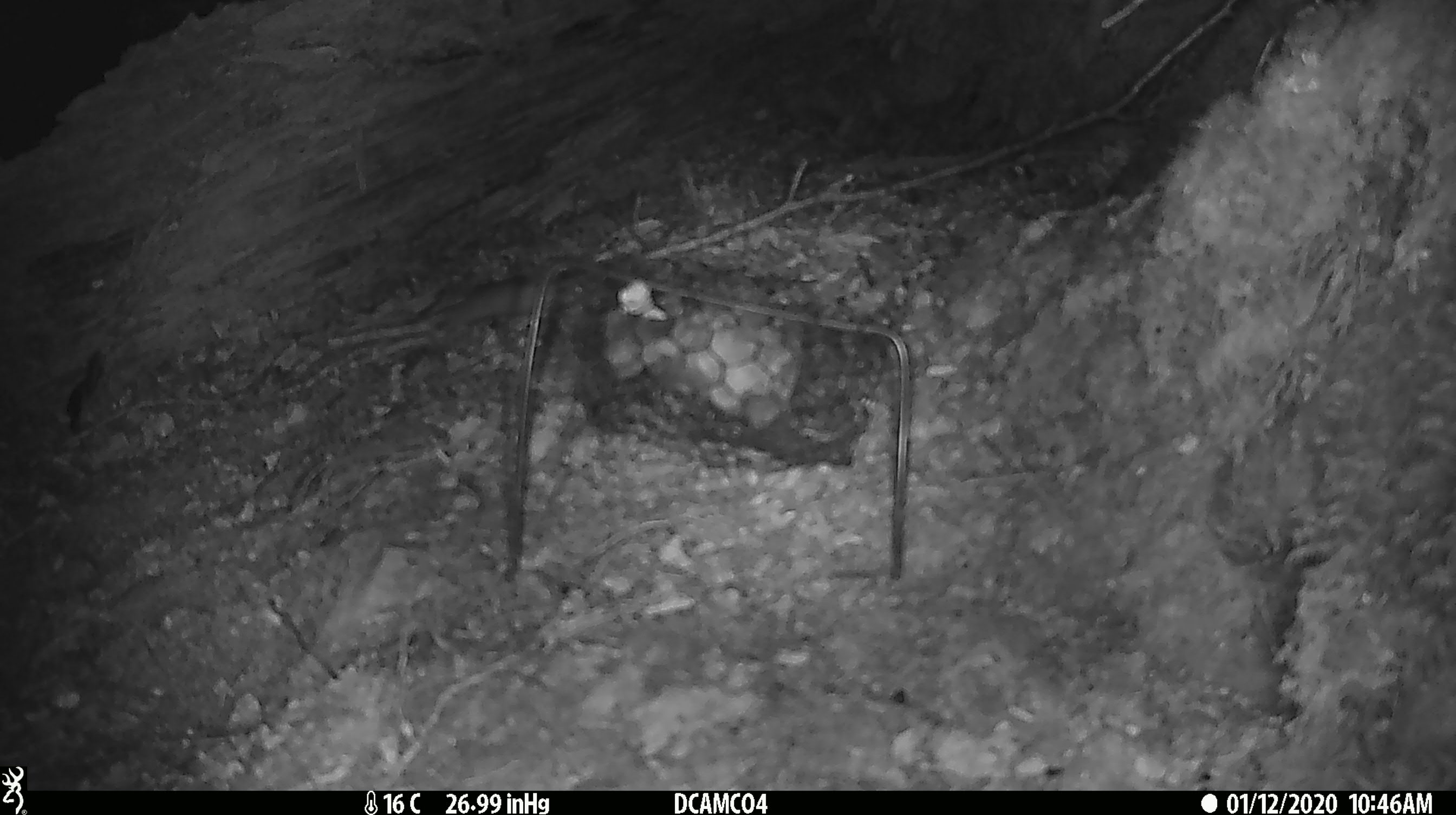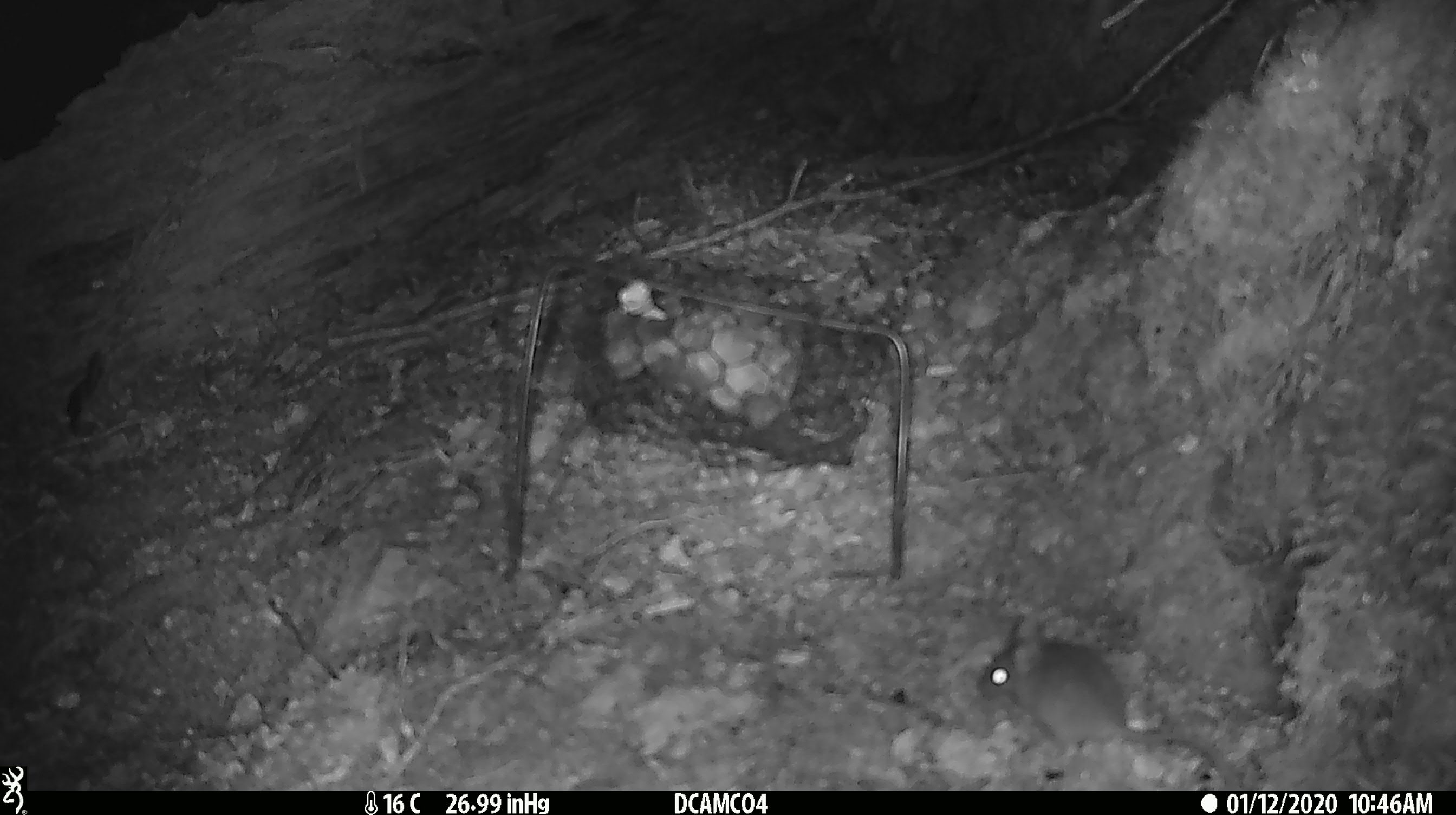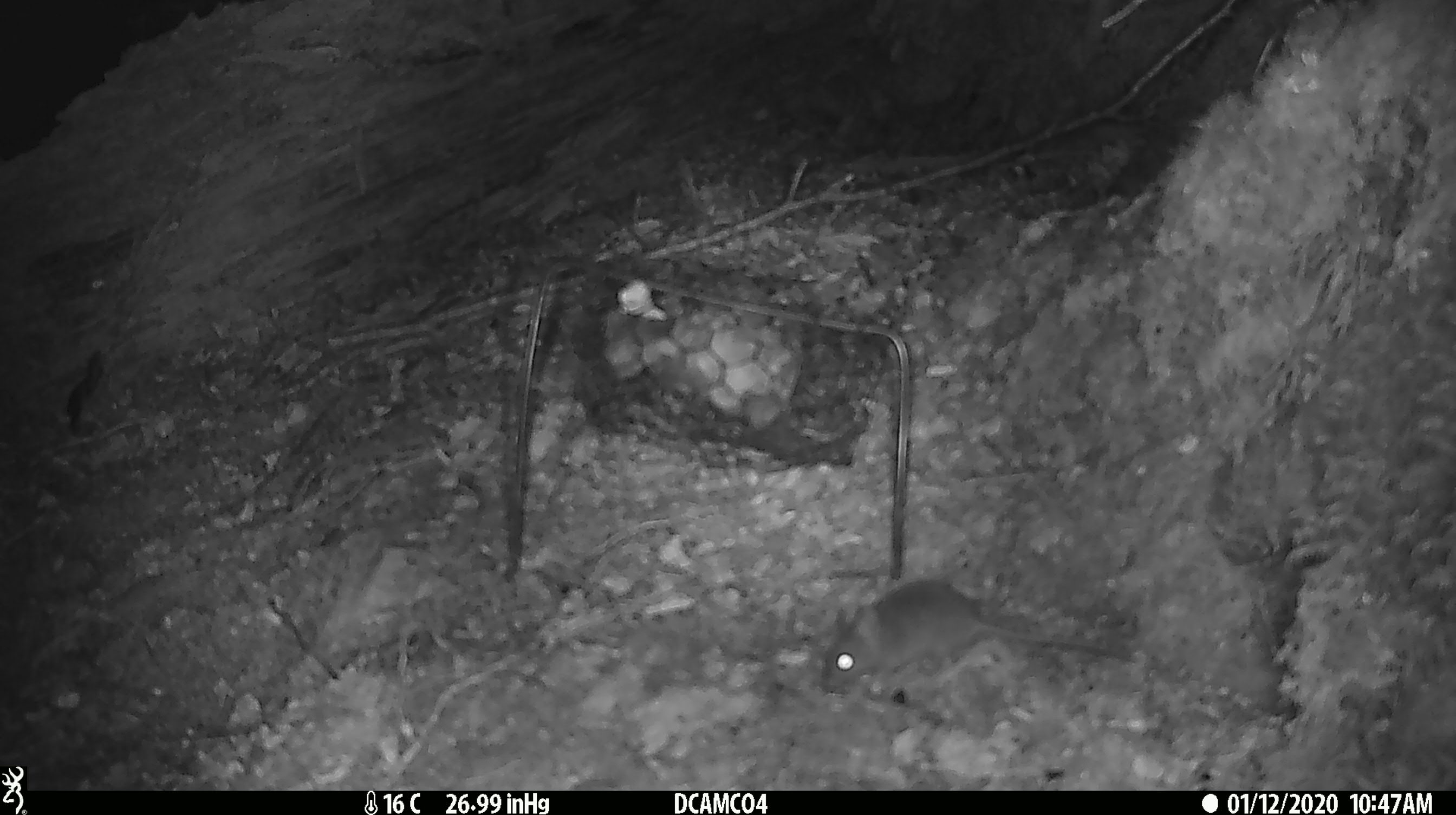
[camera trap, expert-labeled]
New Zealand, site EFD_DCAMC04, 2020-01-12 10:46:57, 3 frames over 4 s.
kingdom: Animalia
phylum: Chordata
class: Mammalia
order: Rodentia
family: Muridae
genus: Mus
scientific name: Mus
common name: mouse